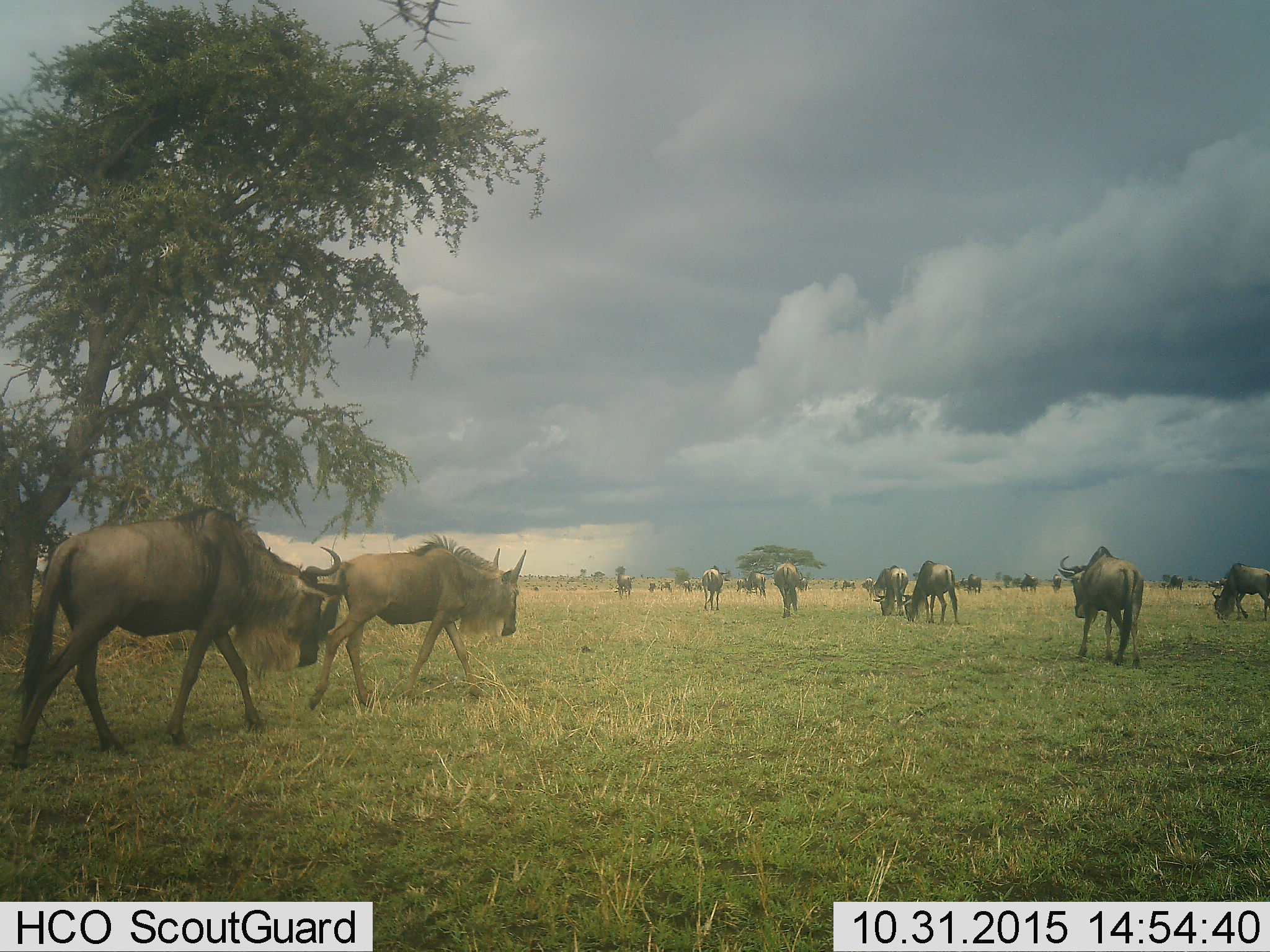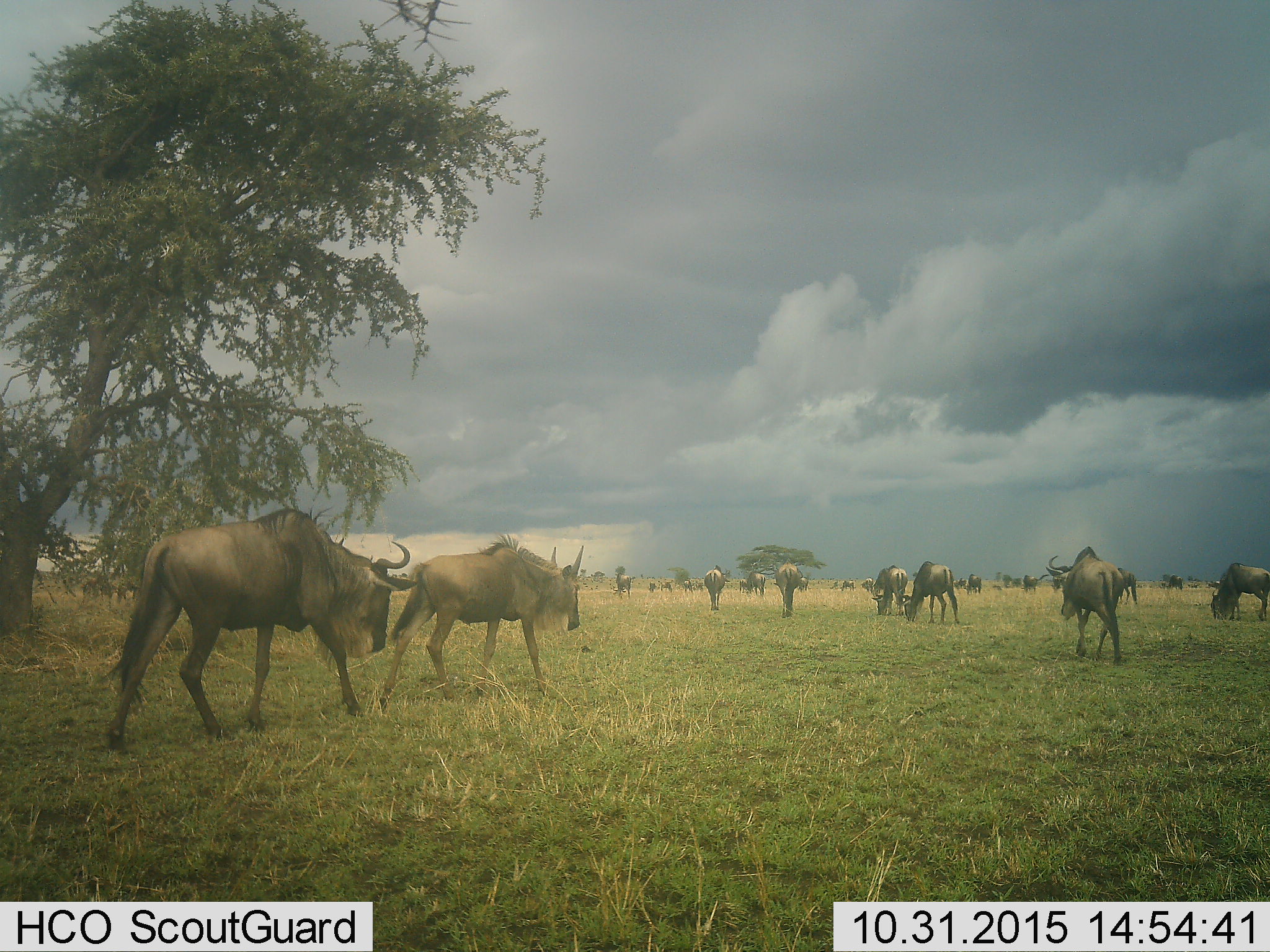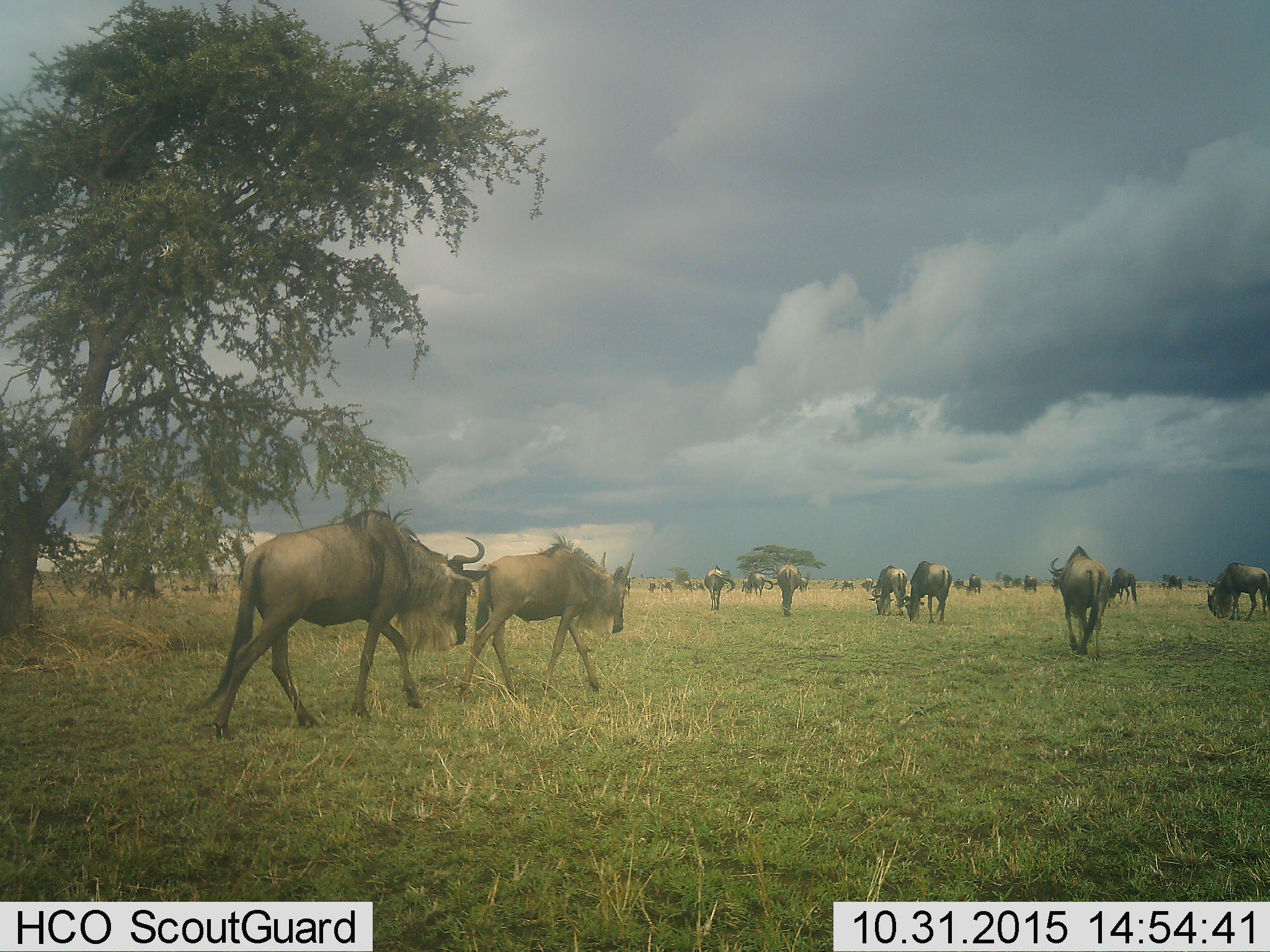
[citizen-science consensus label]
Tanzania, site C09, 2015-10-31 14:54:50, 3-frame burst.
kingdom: Animalia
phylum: Chordata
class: Mammalia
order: Artiodactyla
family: Bovidae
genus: Connochaetes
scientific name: Connochaetes taurinus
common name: blue wildebeest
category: wildebeest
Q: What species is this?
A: Wildebeest (blue wildebeest) (Connochaetes taurinus).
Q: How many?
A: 11-50.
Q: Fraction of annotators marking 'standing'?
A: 11%.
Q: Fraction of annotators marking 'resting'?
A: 0%.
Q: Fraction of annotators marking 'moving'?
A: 100%.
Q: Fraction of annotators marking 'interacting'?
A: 0%.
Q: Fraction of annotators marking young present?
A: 39%.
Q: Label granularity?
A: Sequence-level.